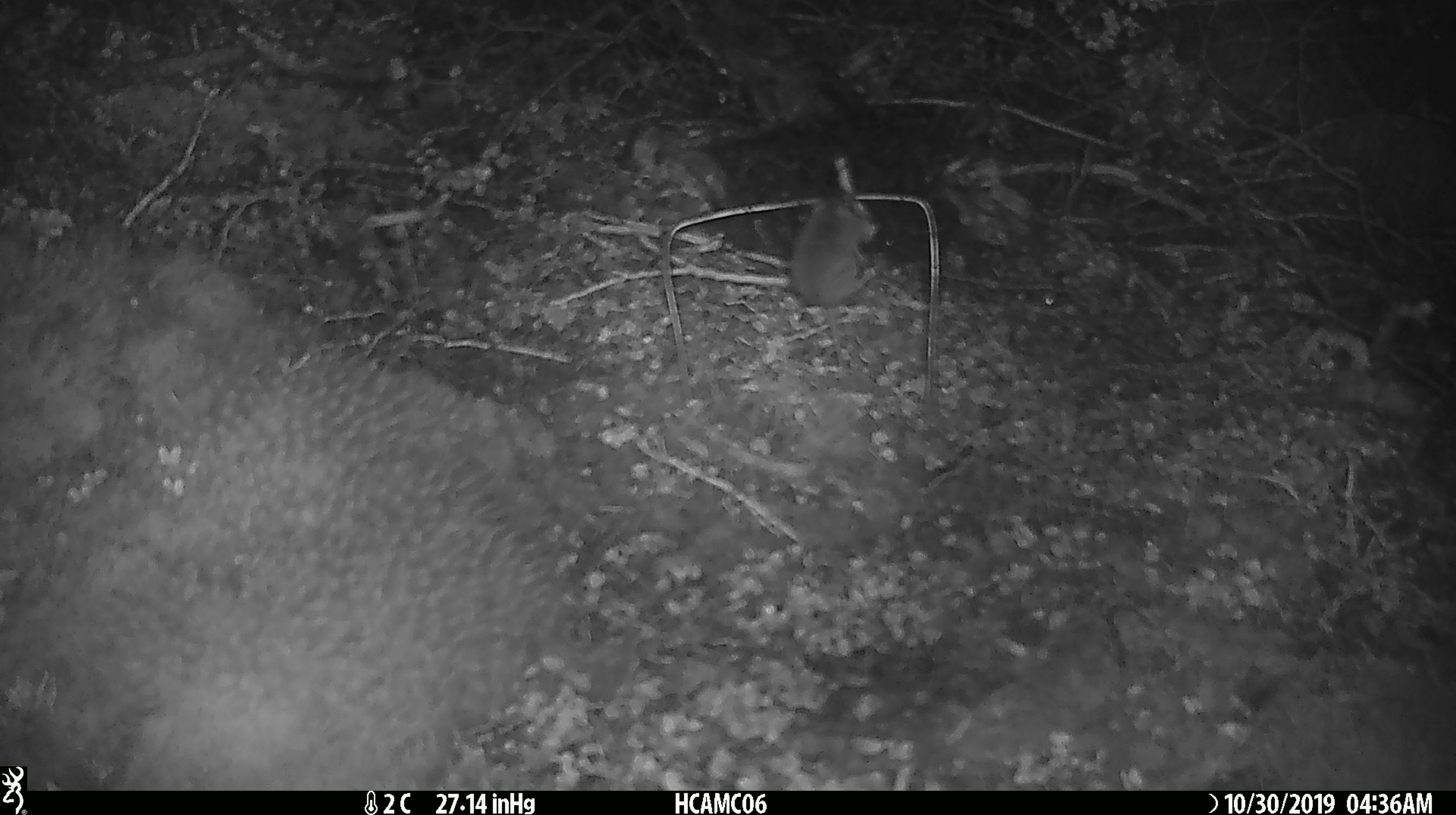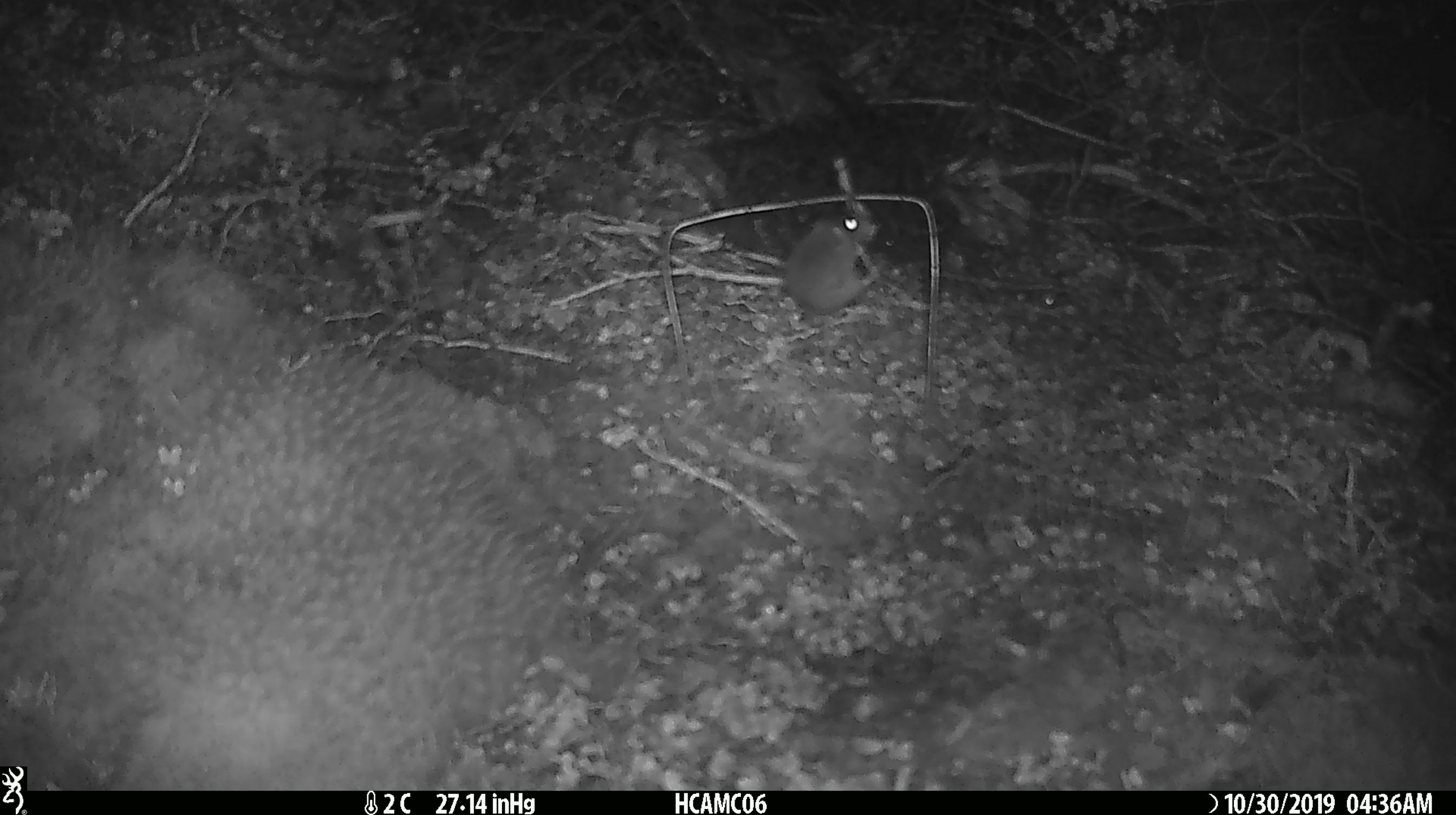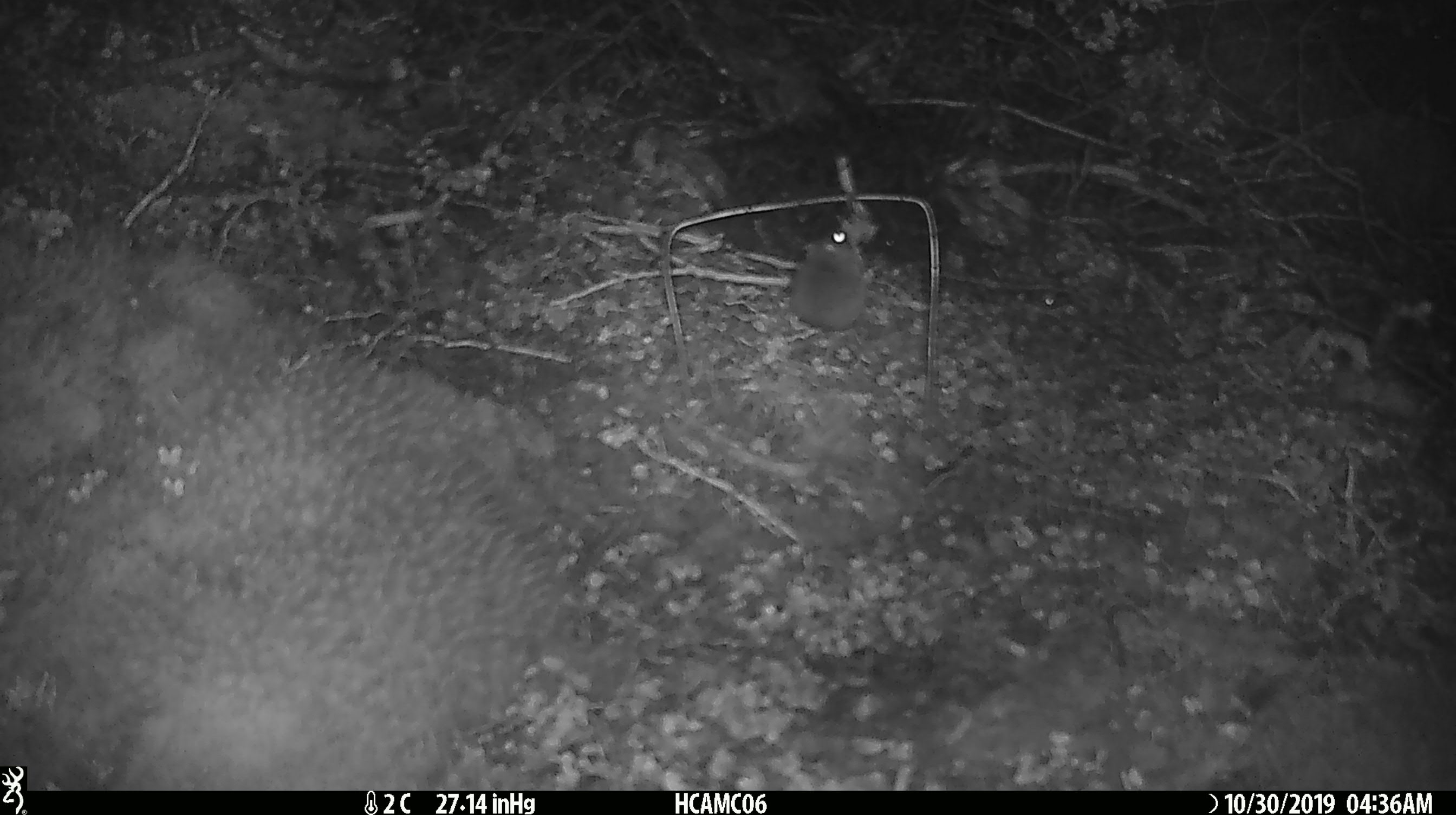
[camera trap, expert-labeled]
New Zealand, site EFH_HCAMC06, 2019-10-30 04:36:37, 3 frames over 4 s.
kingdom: Animalia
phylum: Chordata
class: Mammalia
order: Rodentia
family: Muridae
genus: Mus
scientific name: Mus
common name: mouse